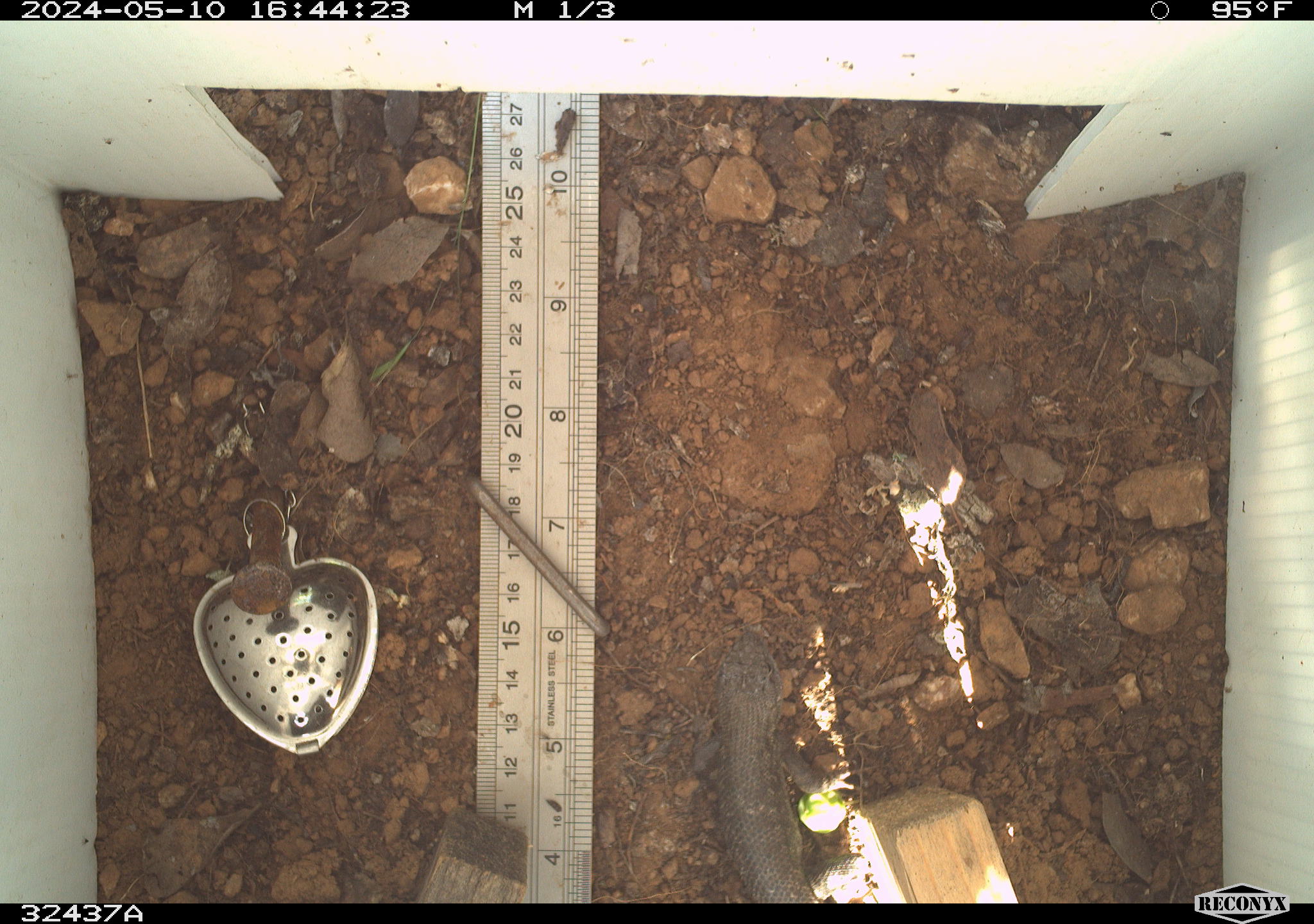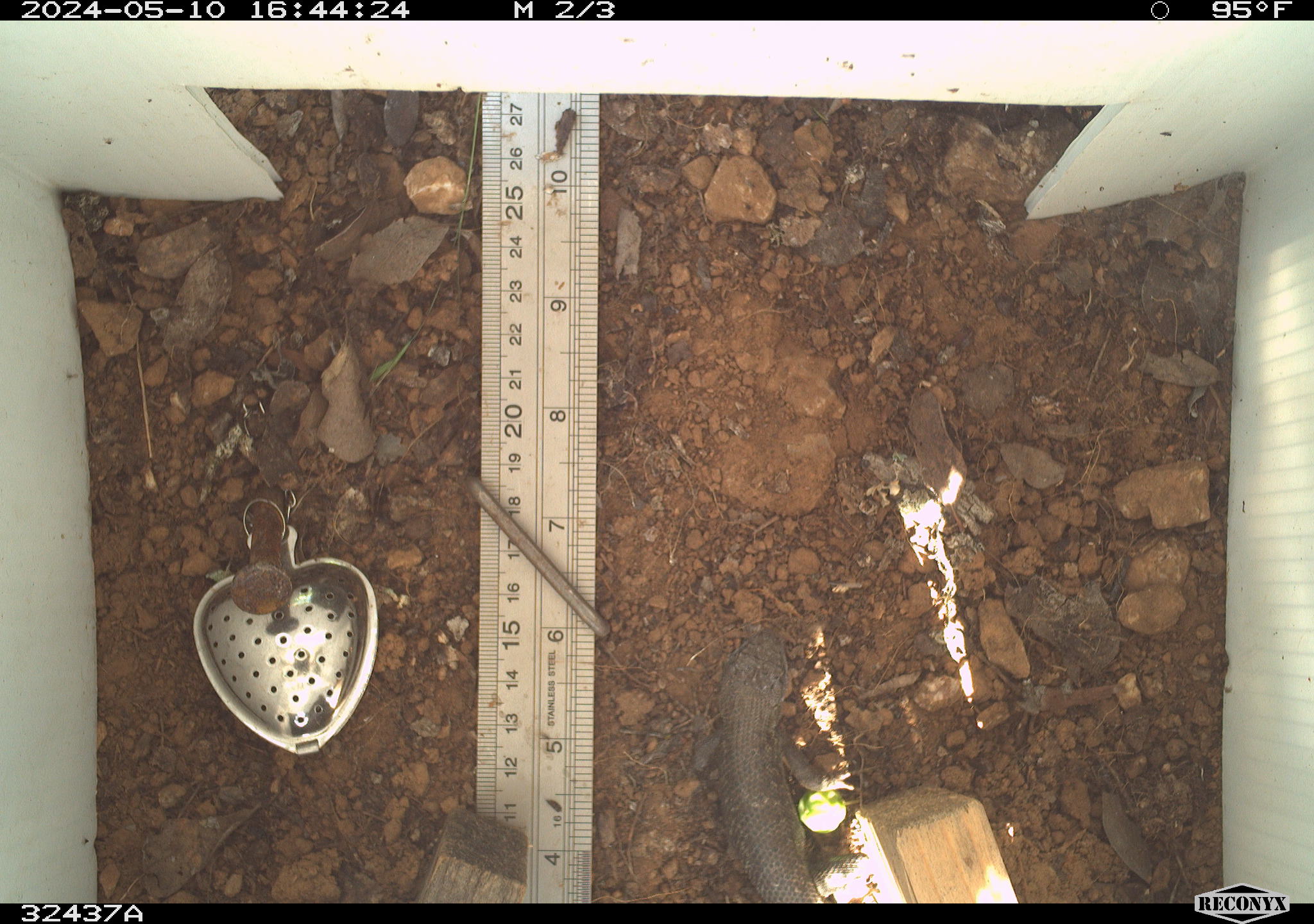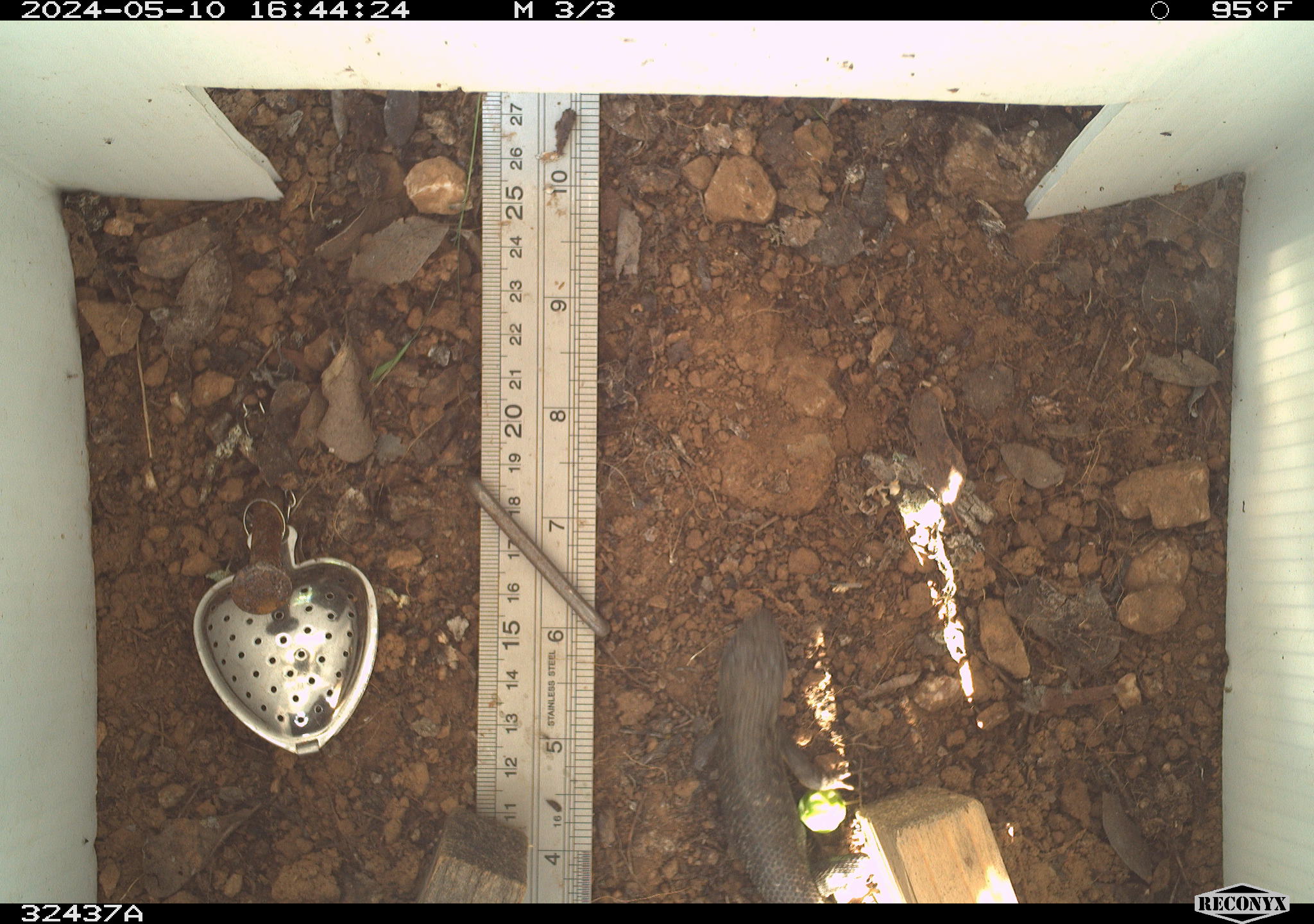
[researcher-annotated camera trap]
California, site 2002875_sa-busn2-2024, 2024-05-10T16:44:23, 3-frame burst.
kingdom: Animalia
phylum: Chordata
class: Reptilia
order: Squamata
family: Phrynosomatidae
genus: Sceloporus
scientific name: Sceloporus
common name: spiny lizards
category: sceloporus species